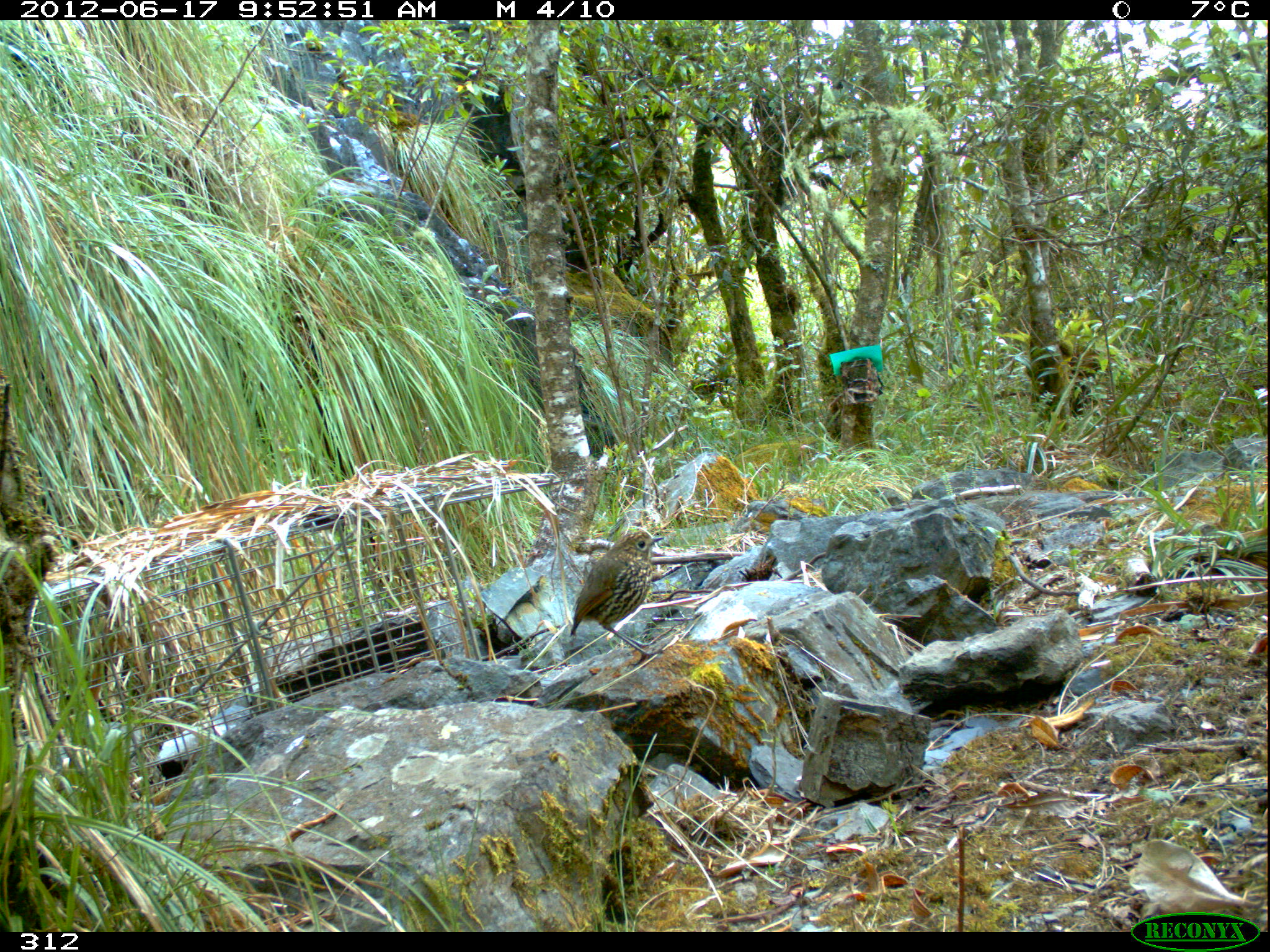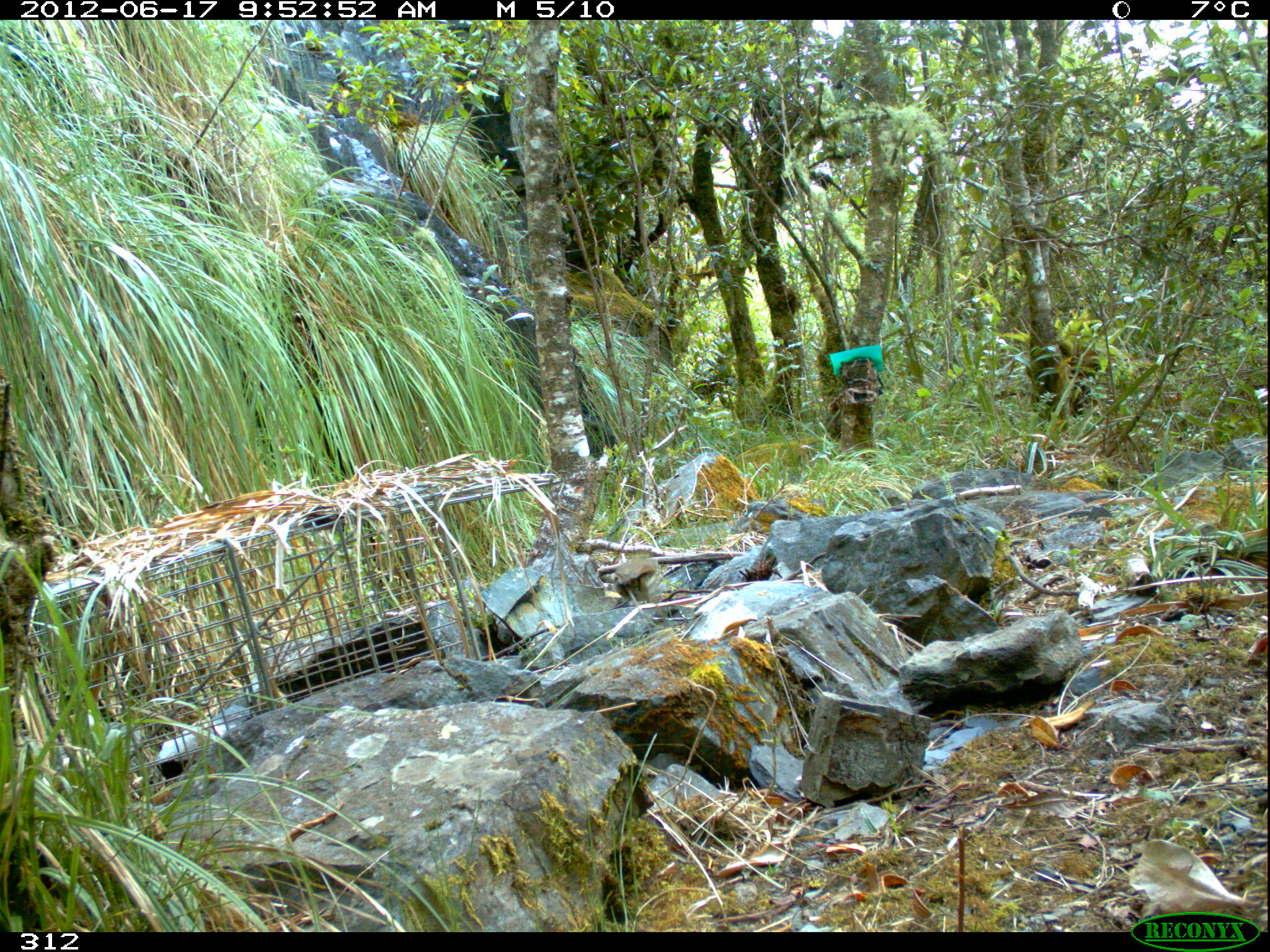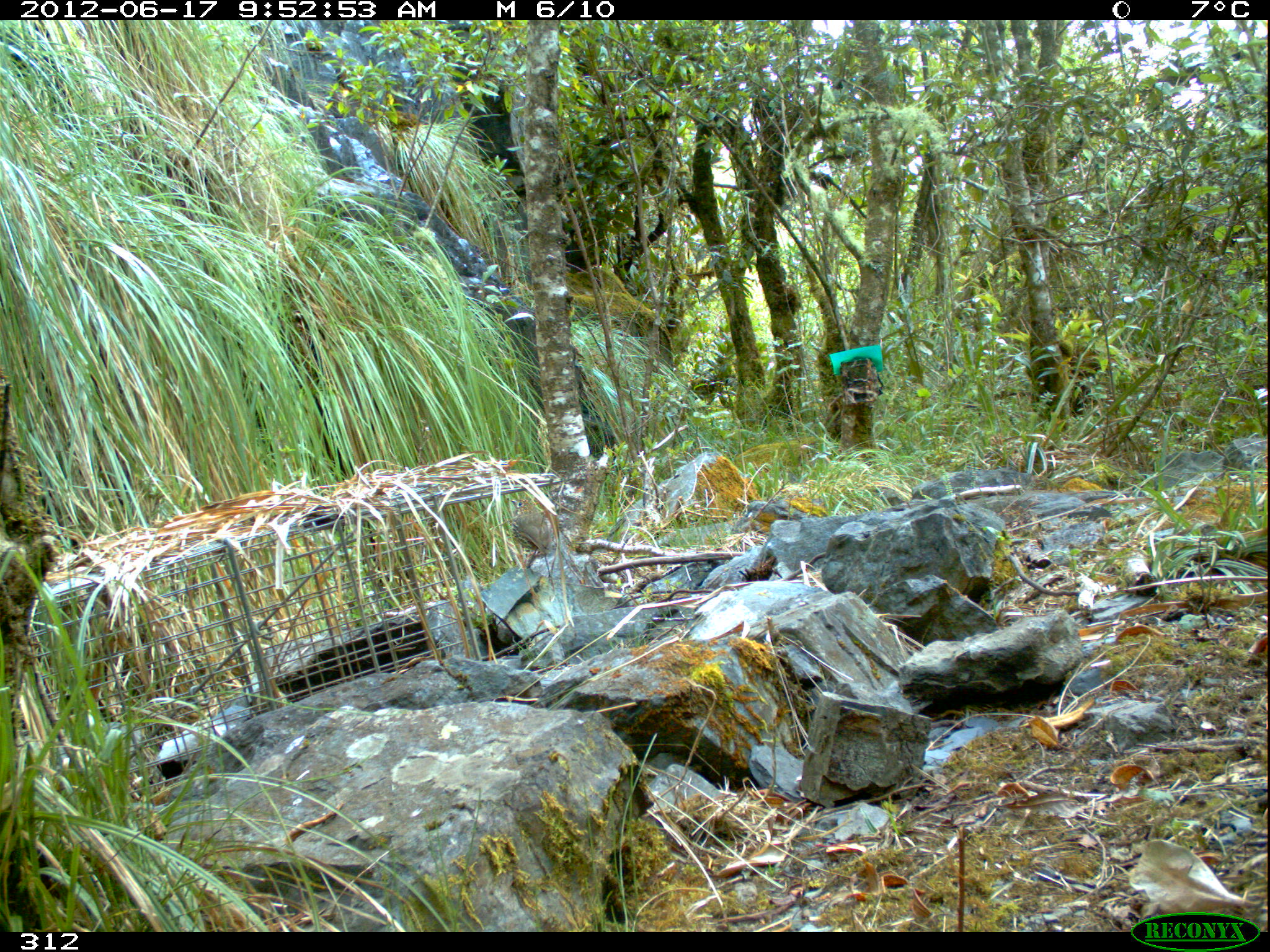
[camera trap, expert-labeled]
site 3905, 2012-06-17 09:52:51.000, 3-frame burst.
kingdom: Animalia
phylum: Chordata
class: Aves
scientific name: Aves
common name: bird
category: unknown bird